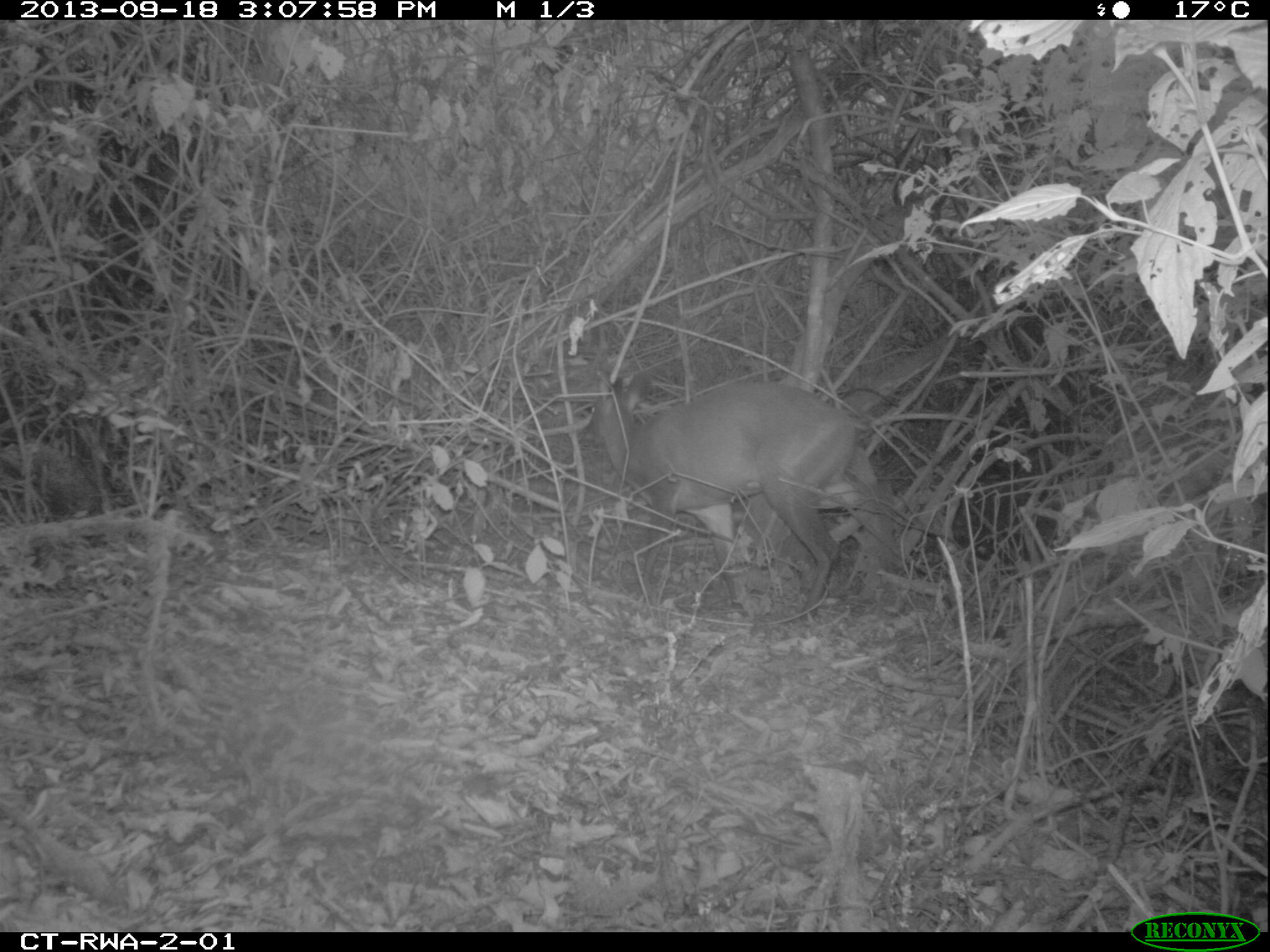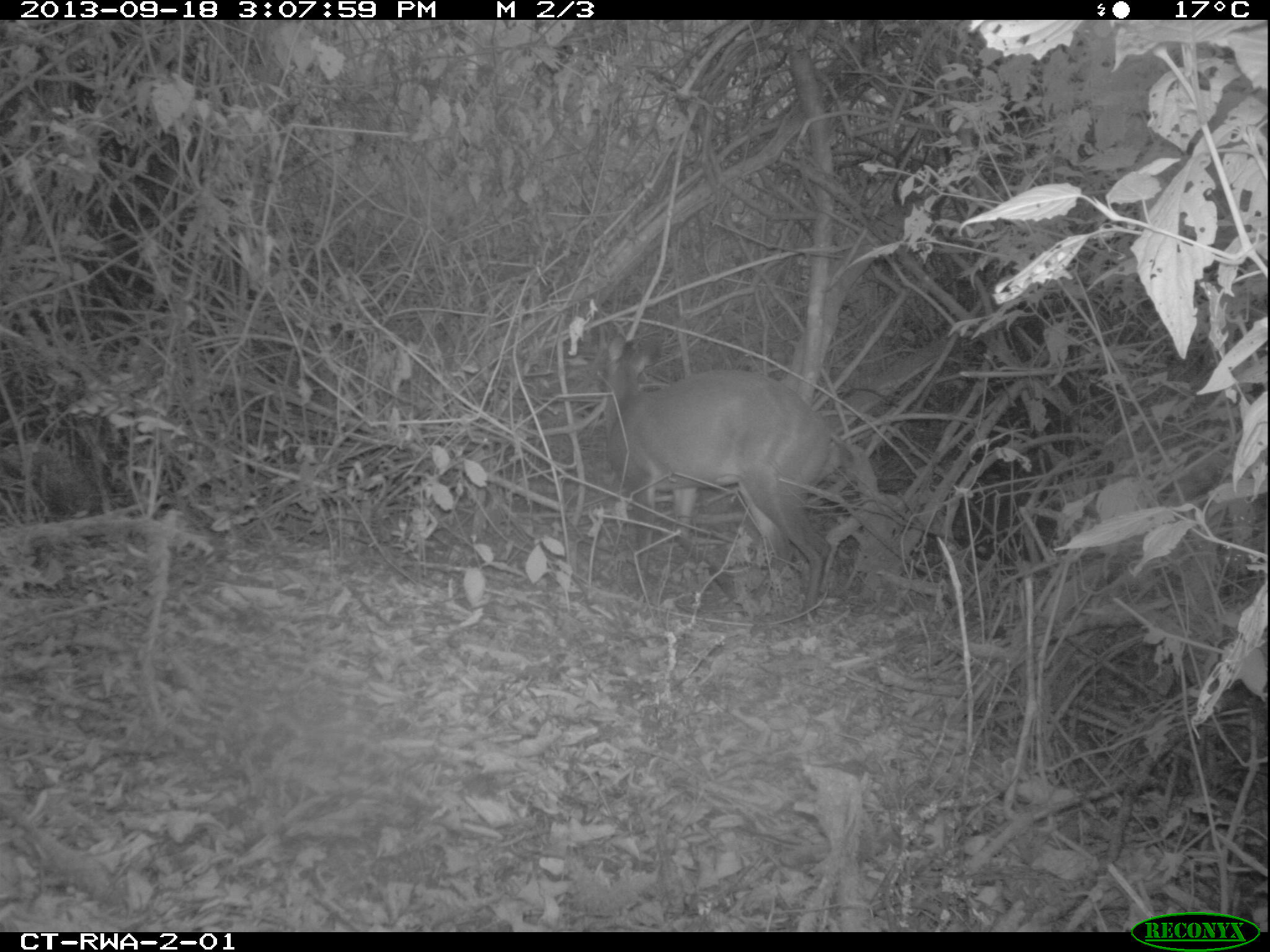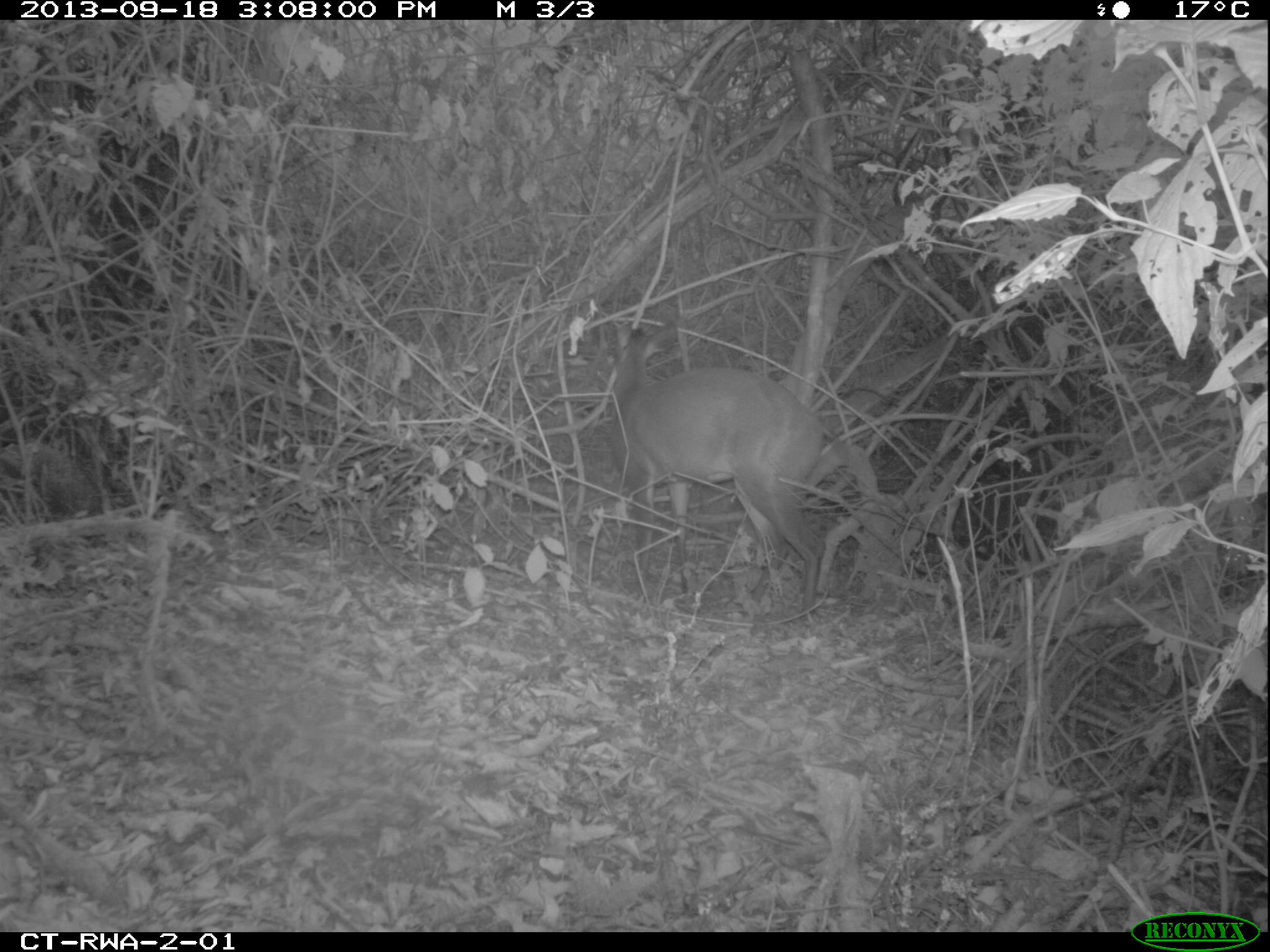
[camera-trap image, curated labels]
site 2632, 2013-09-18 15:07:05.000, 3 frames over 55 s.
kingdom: Animalia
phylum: Chordata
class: Mammalia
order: Artiodactyla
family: Bovidae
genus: Cephalophus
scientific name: Cephalophus nigrifrons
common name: black-fronted duiker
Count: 1.